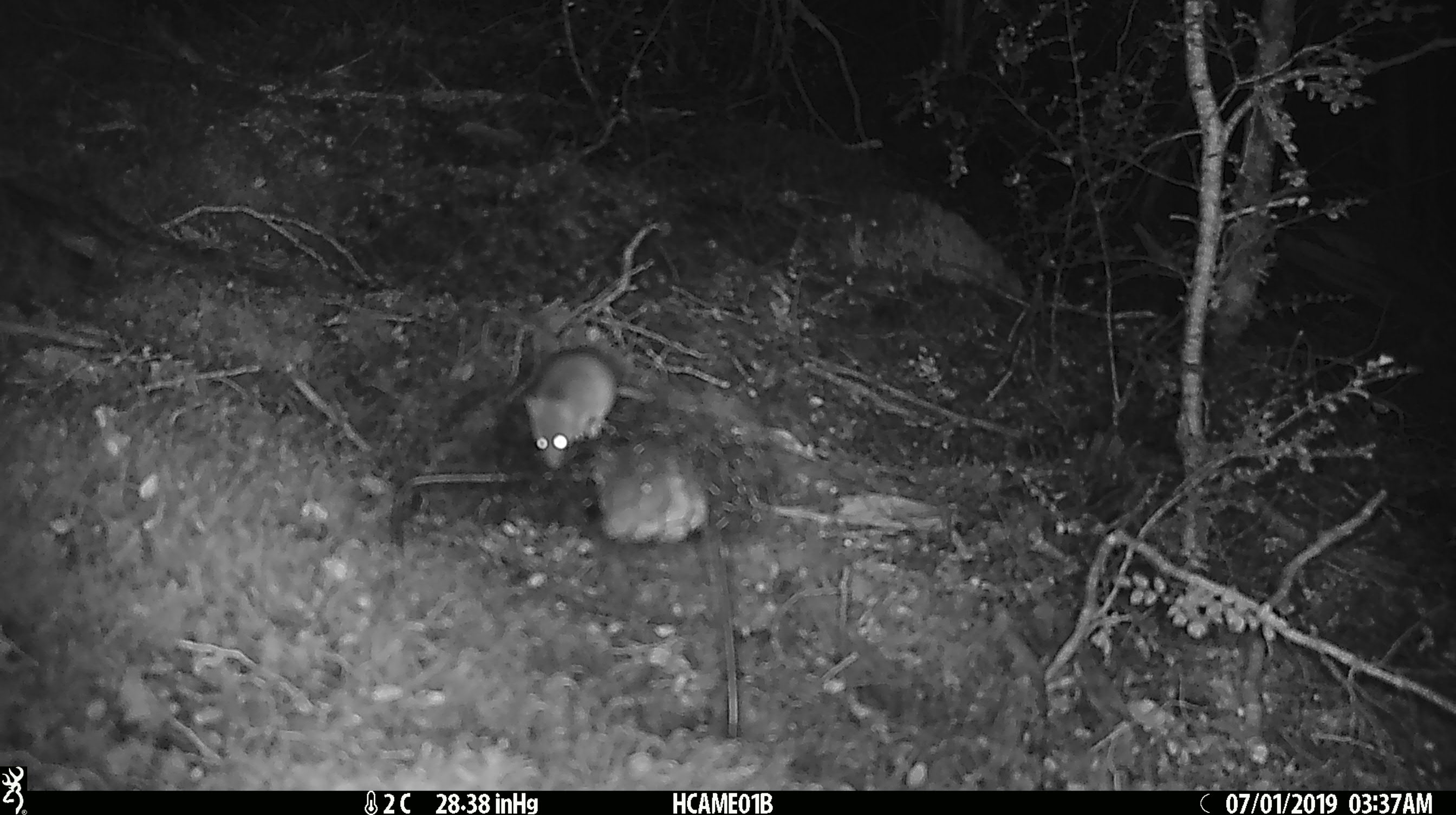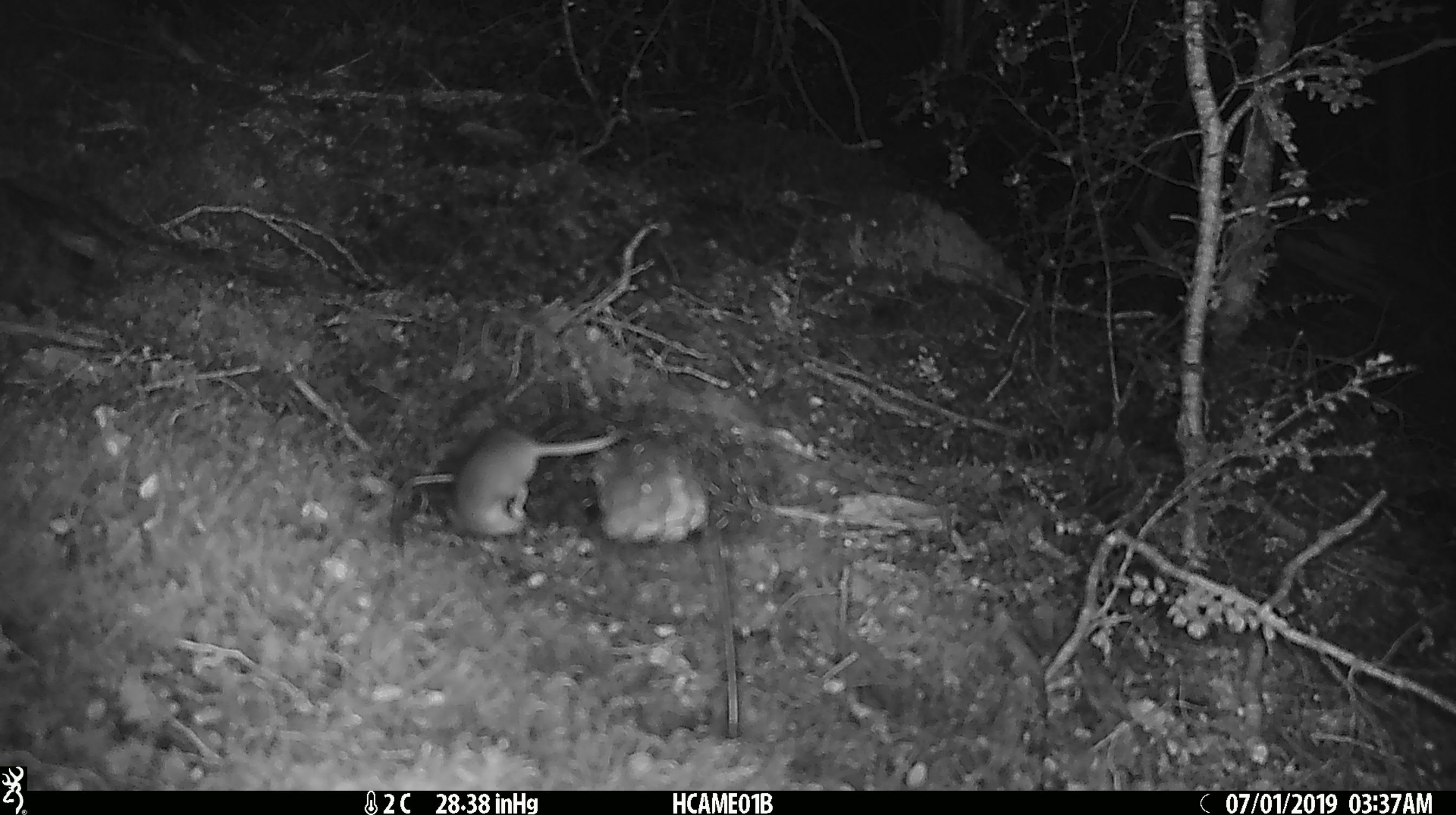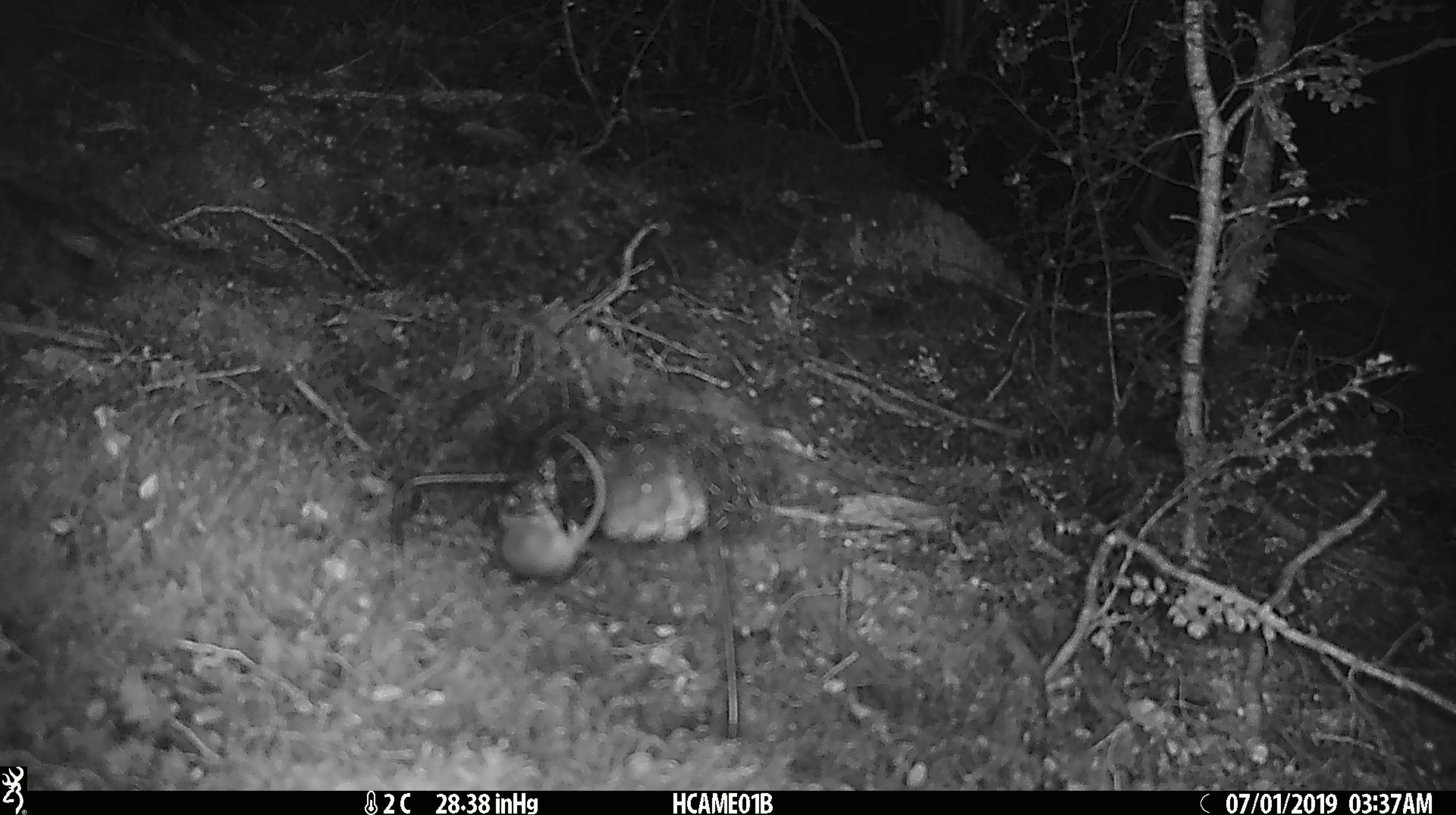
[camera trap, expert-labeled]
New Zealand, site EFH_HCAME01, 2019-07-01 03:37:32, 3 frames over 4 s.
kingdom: Animalia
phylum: Chordata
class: Mammalia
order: Rodentia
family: Muridae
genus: Mus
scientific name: Mus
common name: mouse